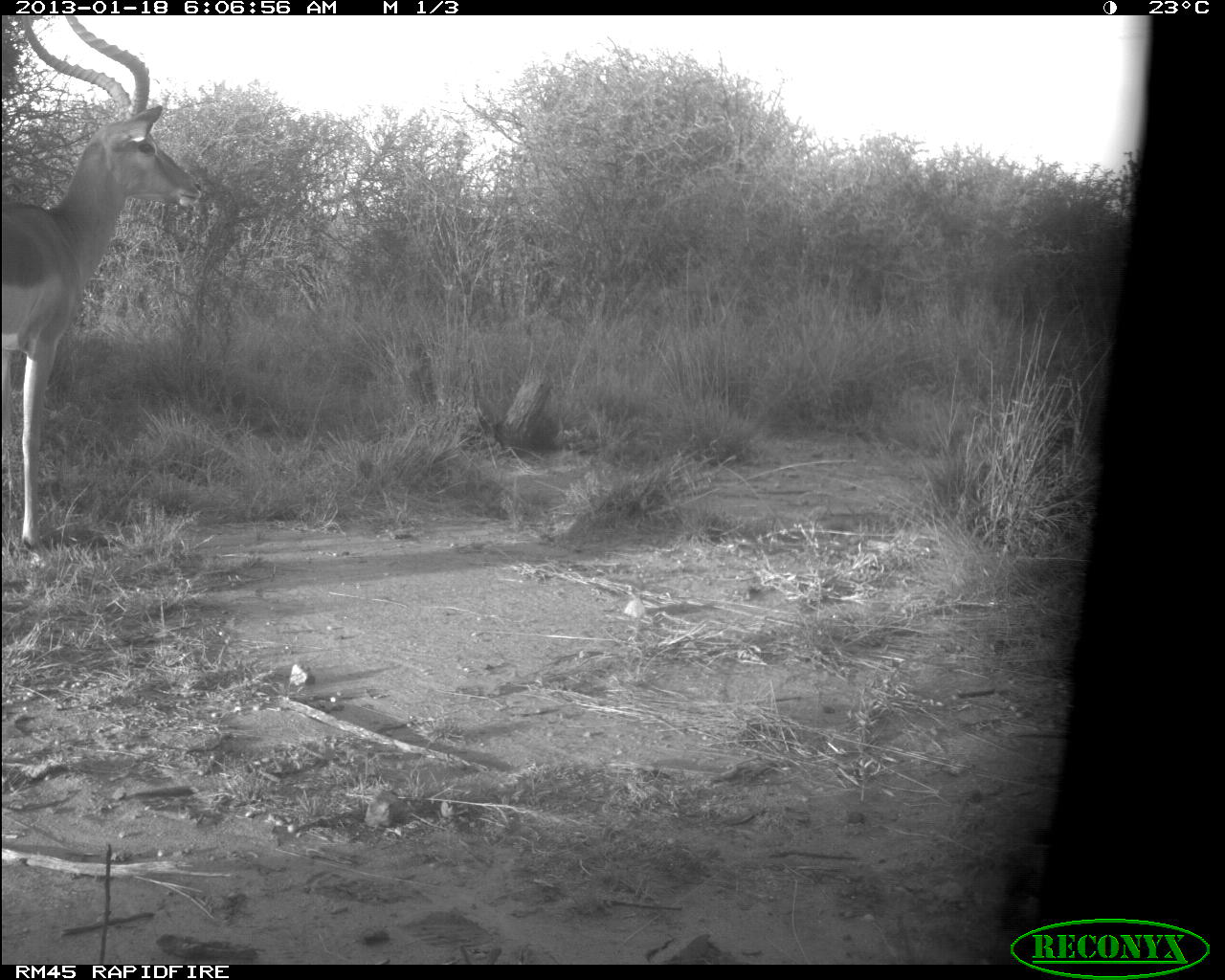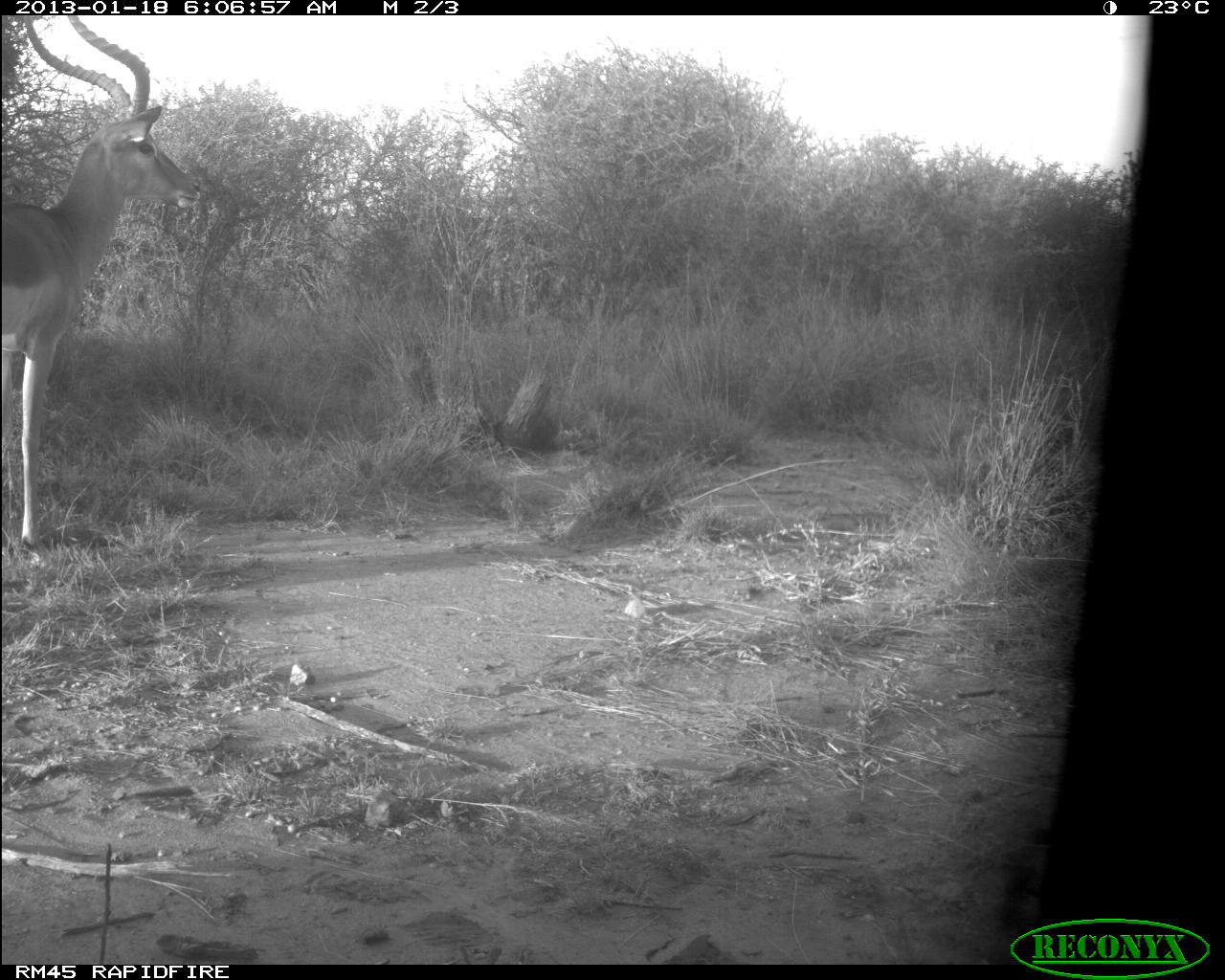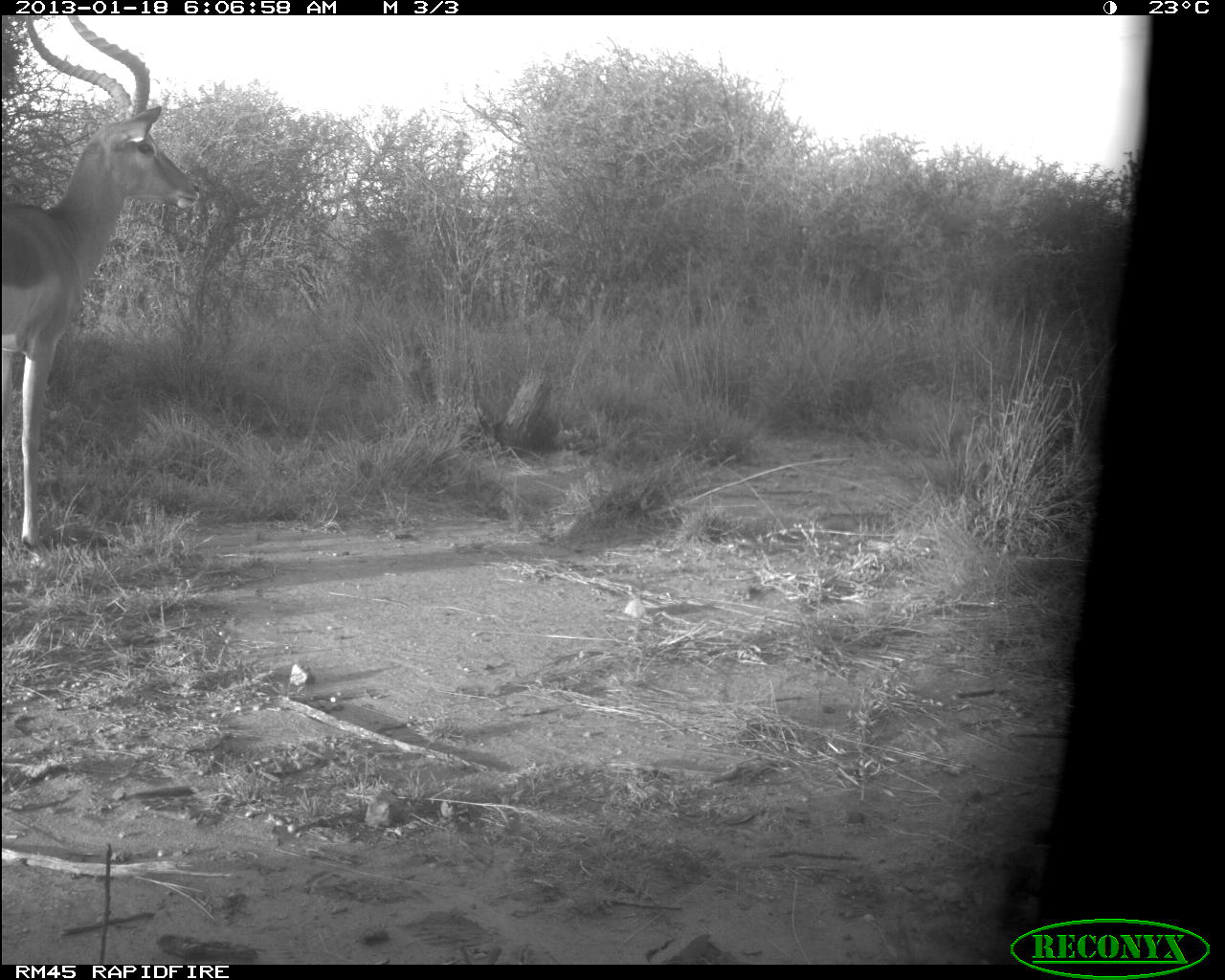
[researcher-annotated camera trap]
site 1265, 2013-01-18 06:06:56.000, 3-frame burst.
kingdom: Animalia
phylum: Chordata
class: Mammalia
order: Artiodactyla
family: Bovidae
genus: Aepyceros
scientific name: Aepyceros melampus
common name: impala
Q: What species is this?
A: Aepyceros melampus (impala).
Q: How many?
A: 1.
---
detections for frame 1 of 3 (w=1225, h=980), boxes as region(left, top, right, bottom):
aepyceros melampus: region(2, 14, 208, 575)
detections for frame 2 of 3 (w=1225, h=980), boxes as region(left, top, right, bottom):
aepyceros melampus: region(2, 15, 201, 567)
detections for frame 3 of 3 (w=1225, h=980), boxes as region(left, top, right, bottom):
aepyceros melampus: region(1, 15, 199, 567)